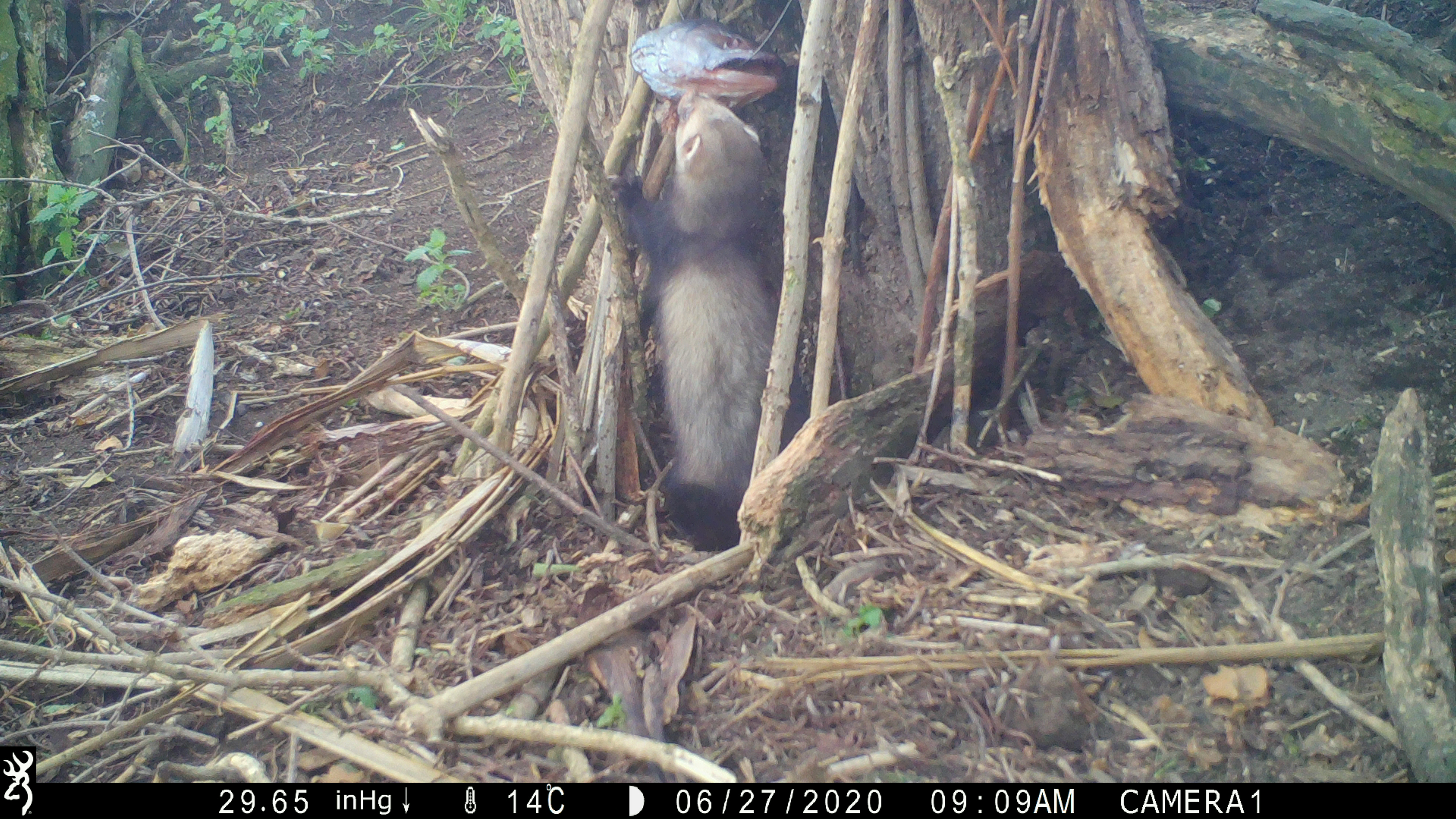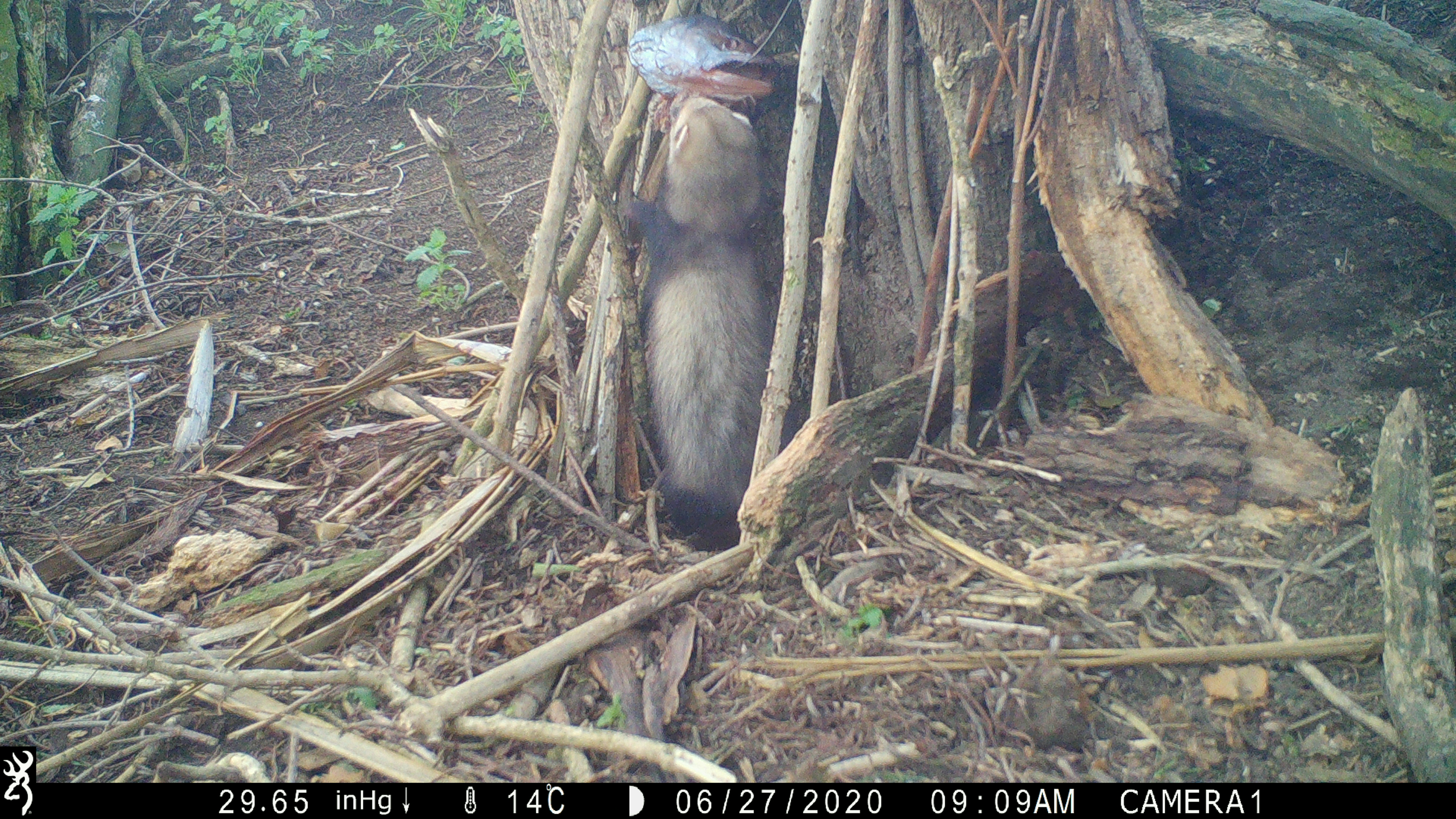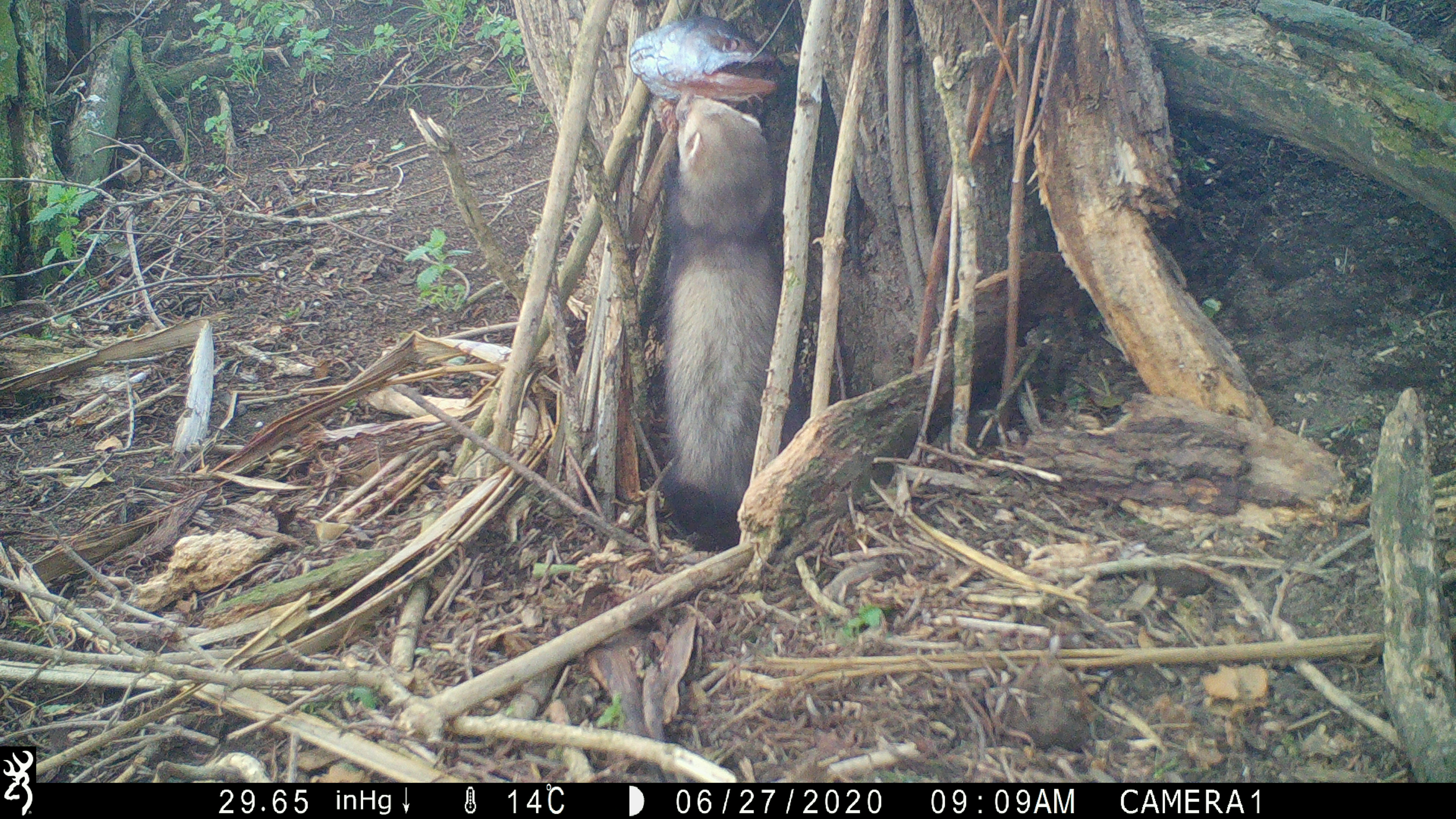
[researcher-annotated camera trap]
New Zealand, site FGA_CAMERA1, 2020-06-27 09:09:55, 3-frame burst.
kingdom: Animalia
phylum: Chordata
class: Mammalia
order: Carnivora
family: Mustelidae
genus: Mustela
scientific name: Mustela furo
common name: ferret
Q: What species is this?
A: Ferret (Mustela furo).